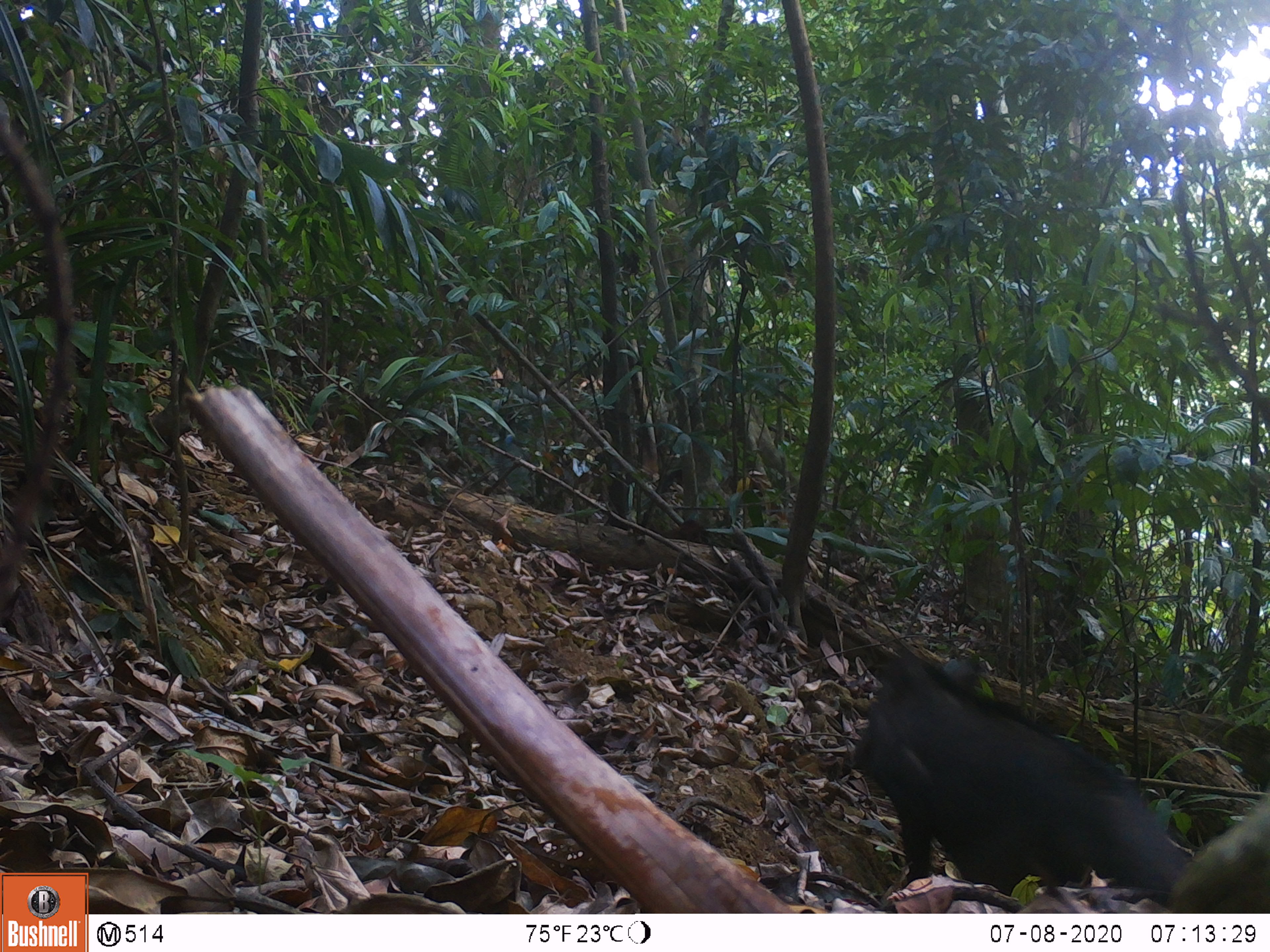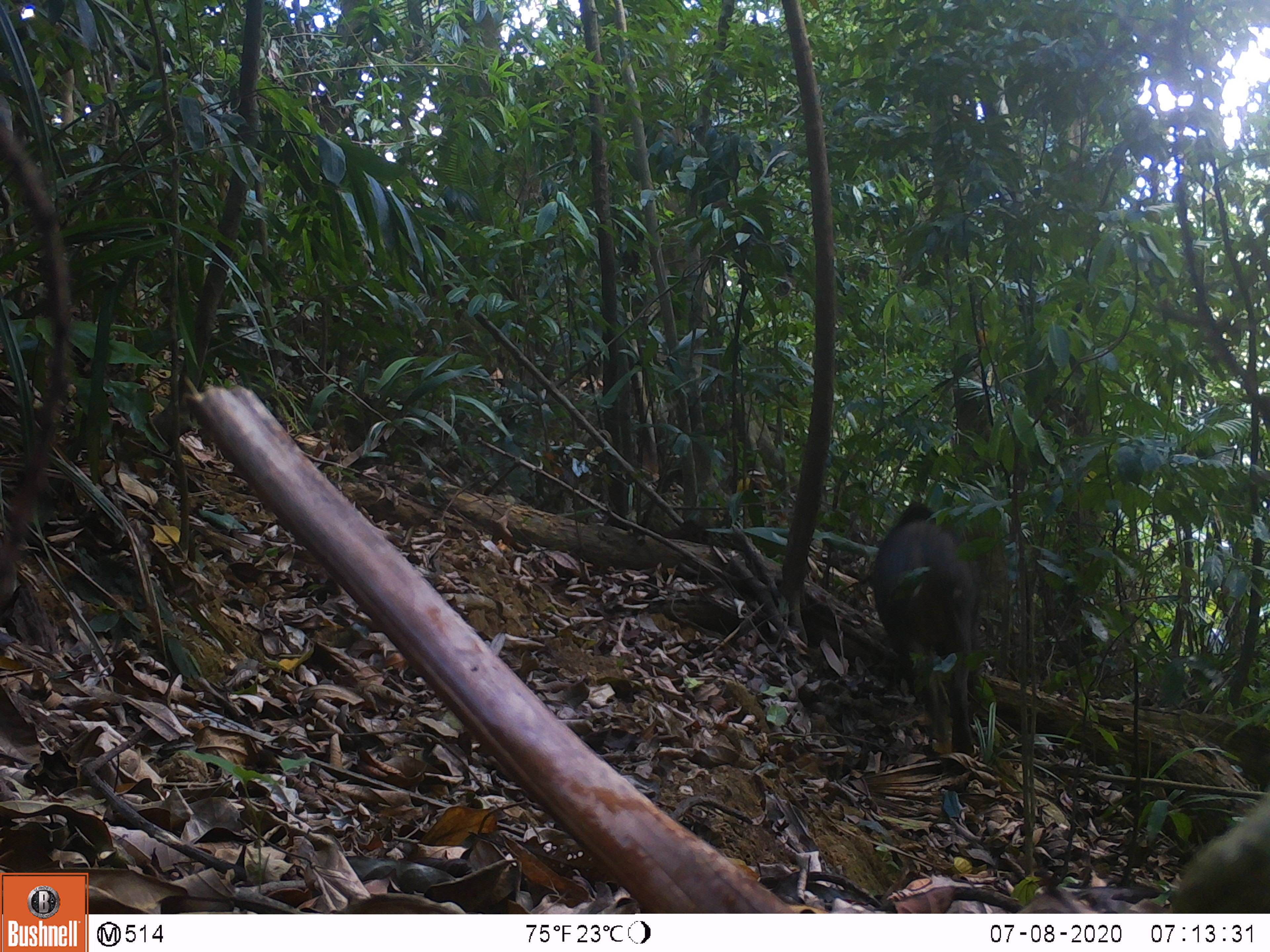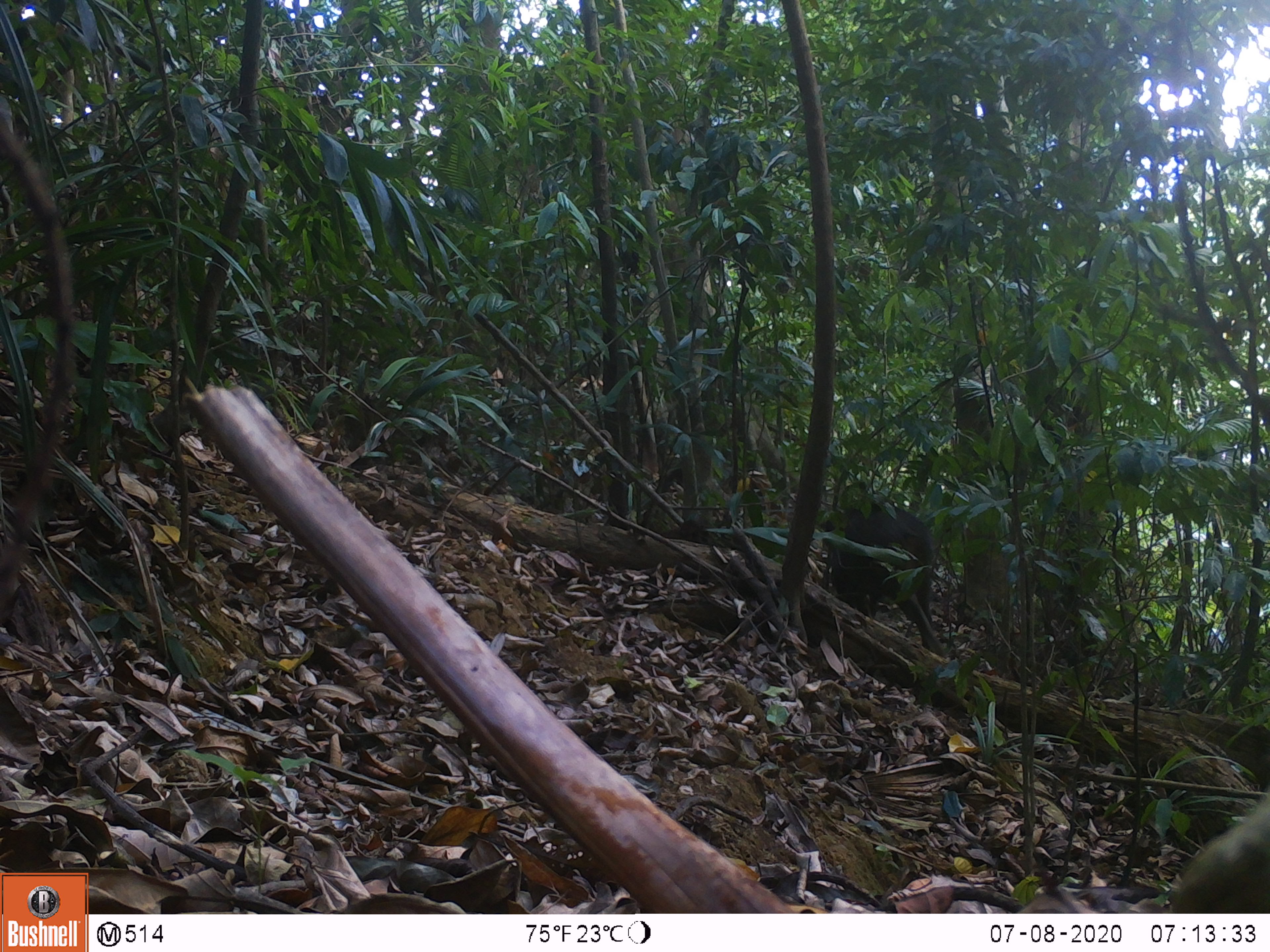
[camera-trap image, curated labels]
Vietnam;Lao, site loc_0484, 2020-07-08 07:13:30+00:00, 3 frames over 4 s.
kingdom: Animalia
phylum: Chordata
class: Mammalia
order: Artiodactyla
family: Suidae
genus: Sus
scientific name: Sus scrofa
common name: eurasian wild pig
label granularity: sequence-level